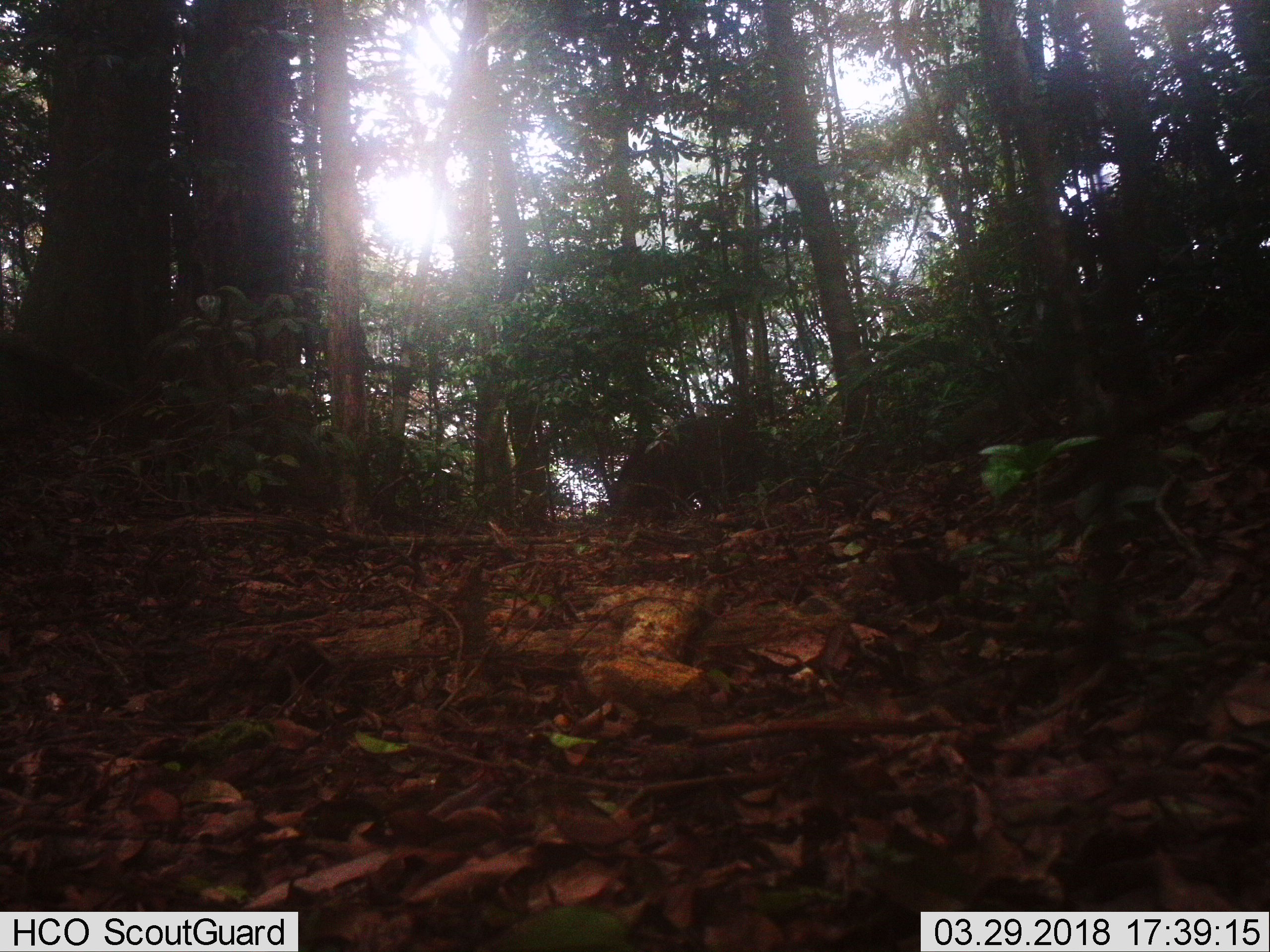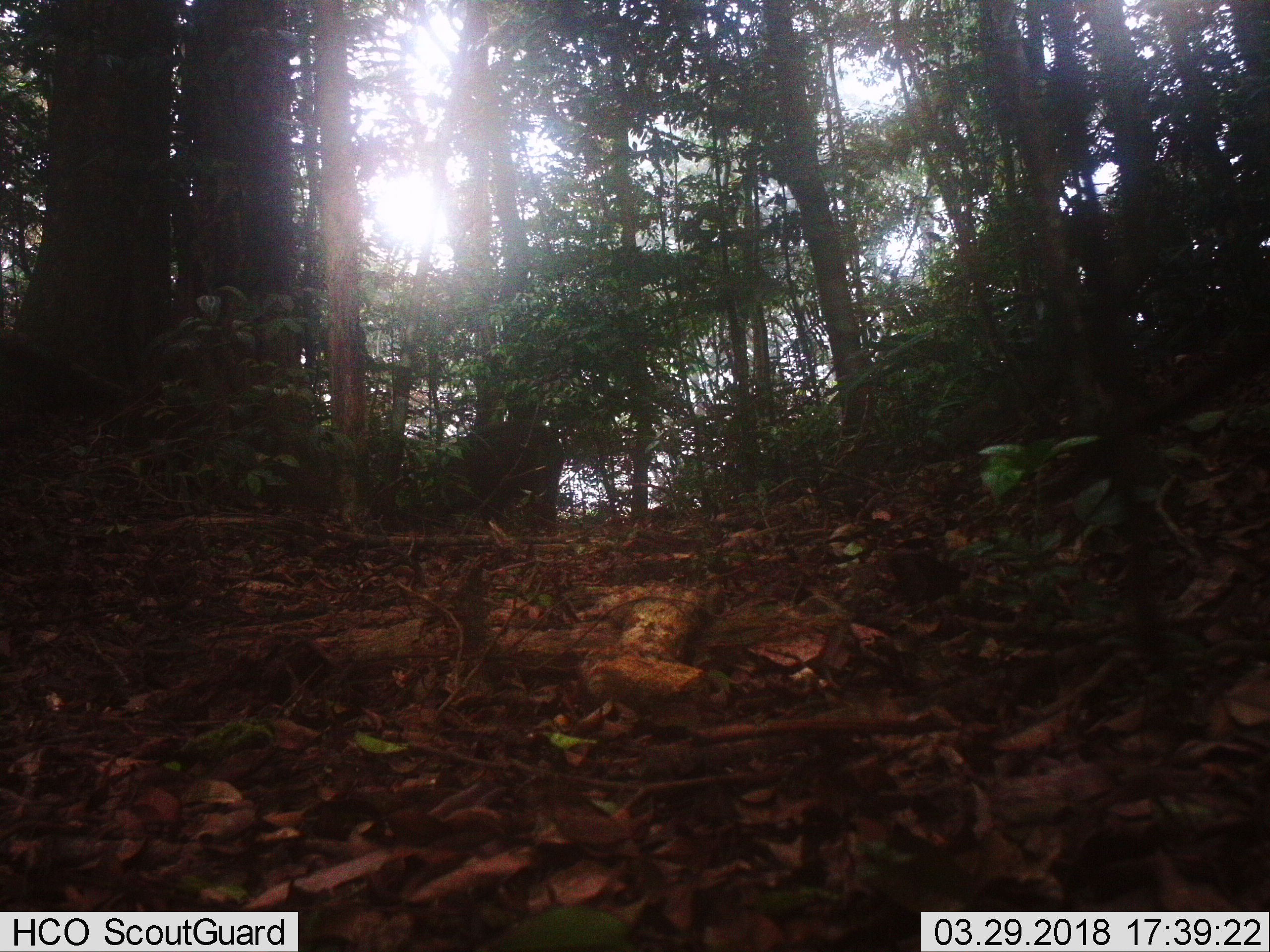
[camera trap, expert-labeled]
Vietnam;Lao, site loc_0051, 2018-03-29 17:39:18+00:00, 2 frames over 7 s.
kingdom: Animalia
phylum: Chordata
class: Mammalia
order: Artiodactyla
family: Suidae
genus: Sus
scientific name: Sus scrofa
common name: eurasian wild pig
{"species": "eurasian wild pig (Sus scrofa)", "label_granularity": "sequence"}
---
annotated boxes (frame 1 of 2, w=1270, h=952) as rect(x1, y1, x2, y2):
eurasian wild pig: rect(608, 415, 767, 522)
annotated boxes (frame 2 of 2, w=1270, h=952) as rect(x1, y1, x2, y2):
eurasian wild pig: rect(406, 422, 565, 531)